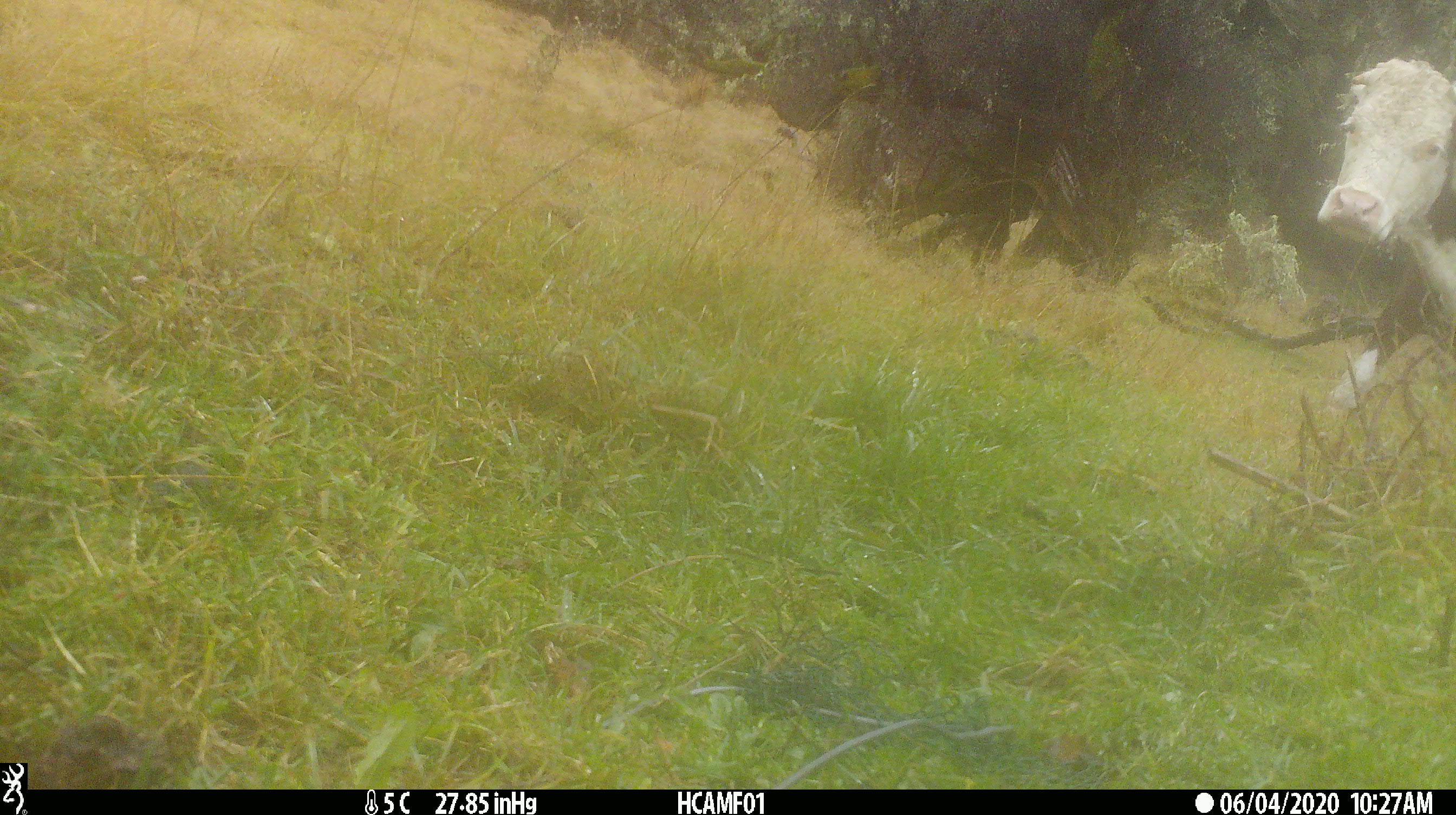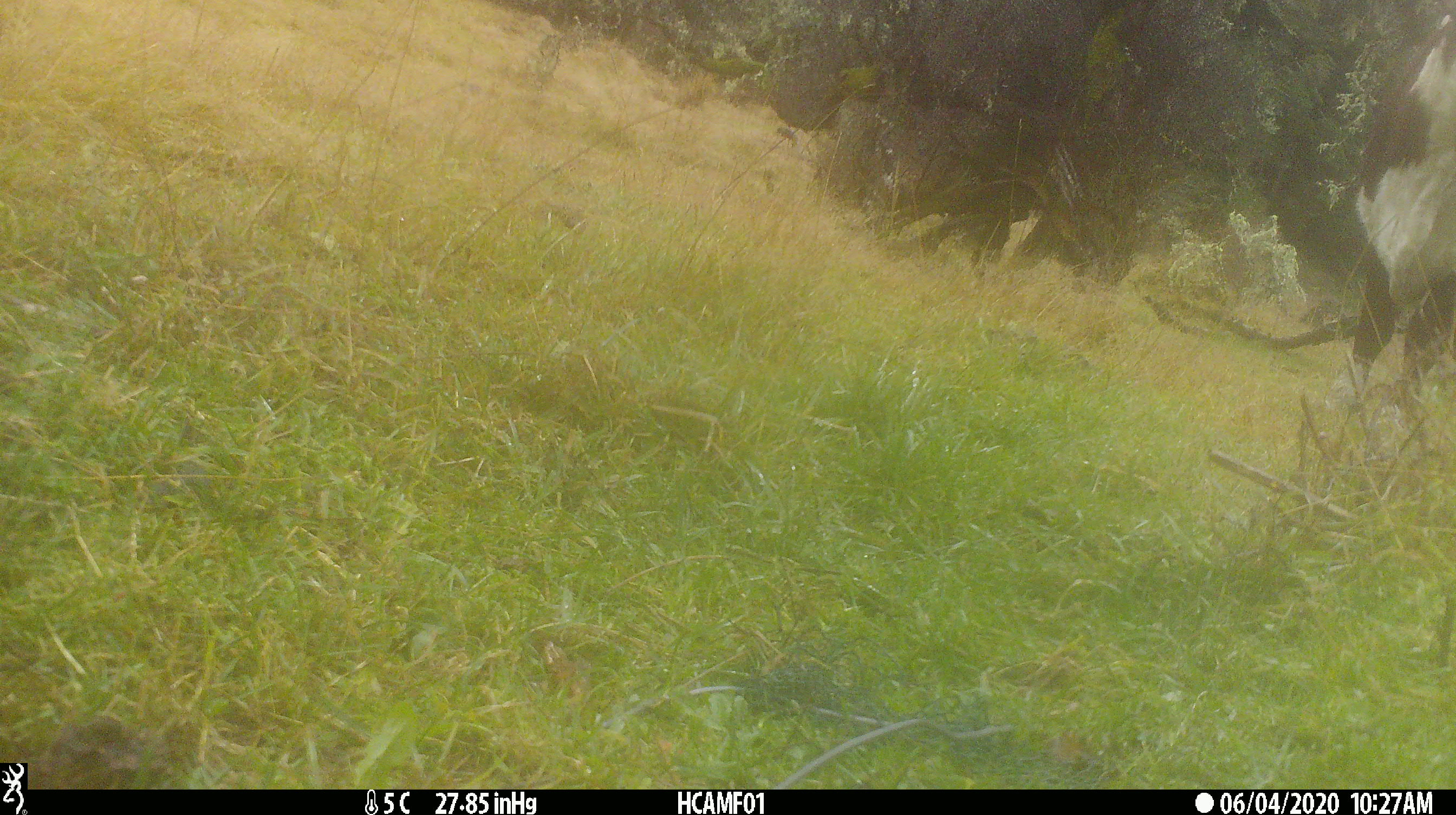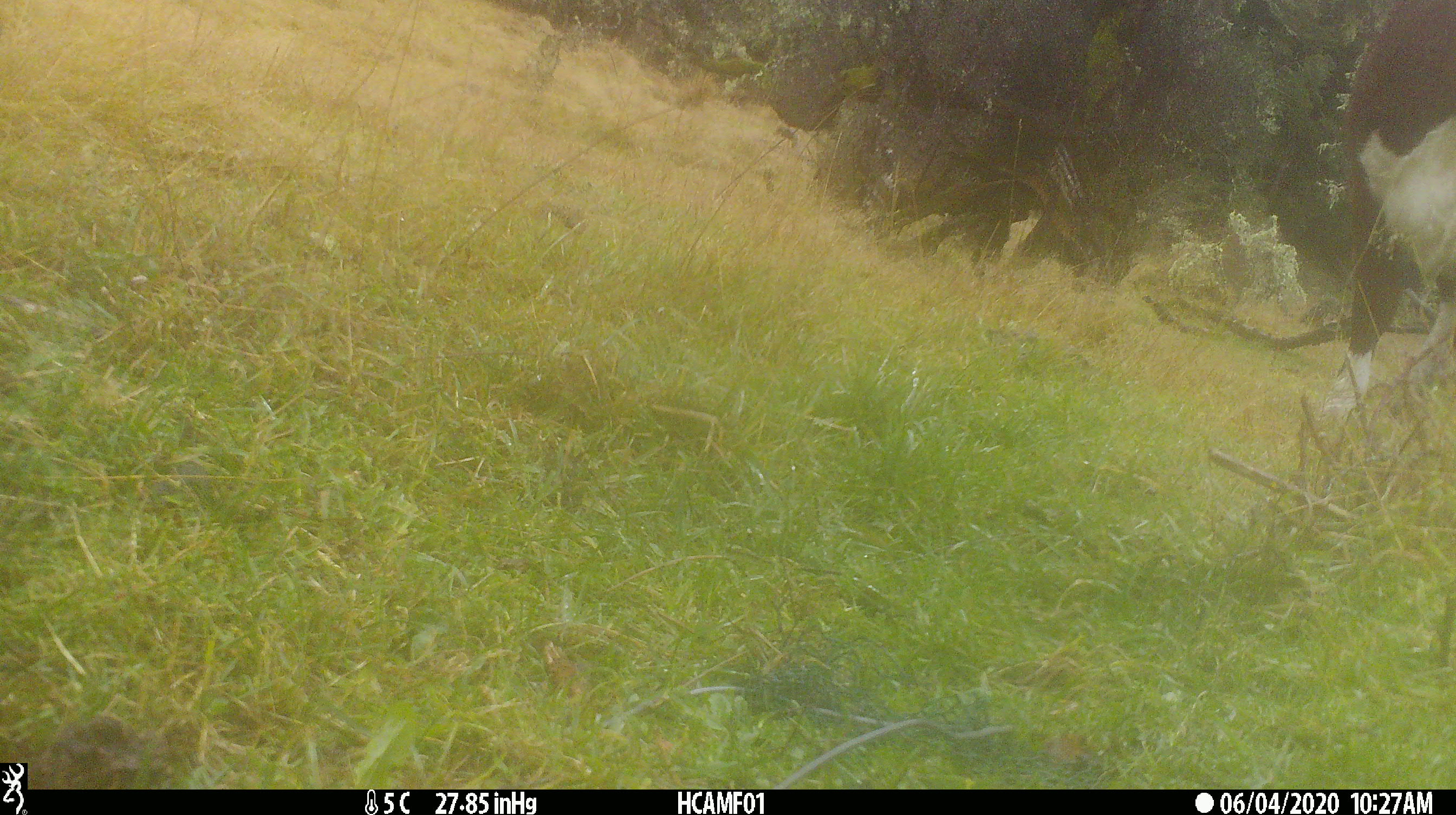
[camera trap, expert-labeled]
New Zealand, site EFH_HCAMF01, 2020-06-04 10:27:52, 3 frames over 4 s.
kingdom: Animalia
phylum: Chordata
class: Mammalia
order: Artiodactyla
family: Bovidae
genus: Bos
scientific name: Bos taurus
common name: domestic cow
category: cow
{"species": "cow (domestic cow) (Bos taurus)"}